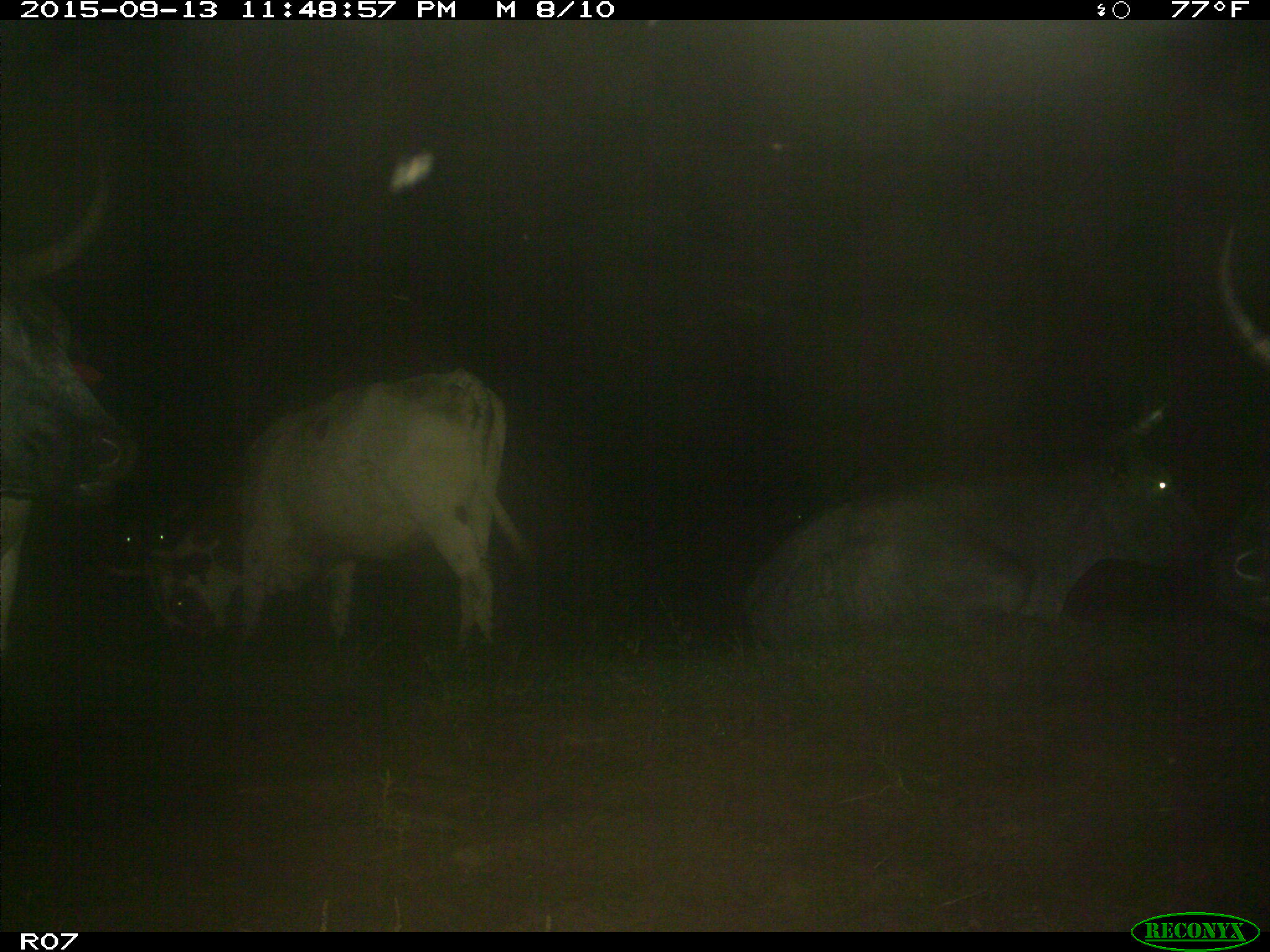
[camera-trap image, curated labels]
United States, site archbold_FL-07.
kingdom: Animalia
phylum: Chordata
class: Mammalia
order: Artiodactyla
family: Bovidae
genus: Bos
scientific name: Bos taurus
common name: domestic cow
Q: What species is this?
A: Bos taurus (domestic cow).